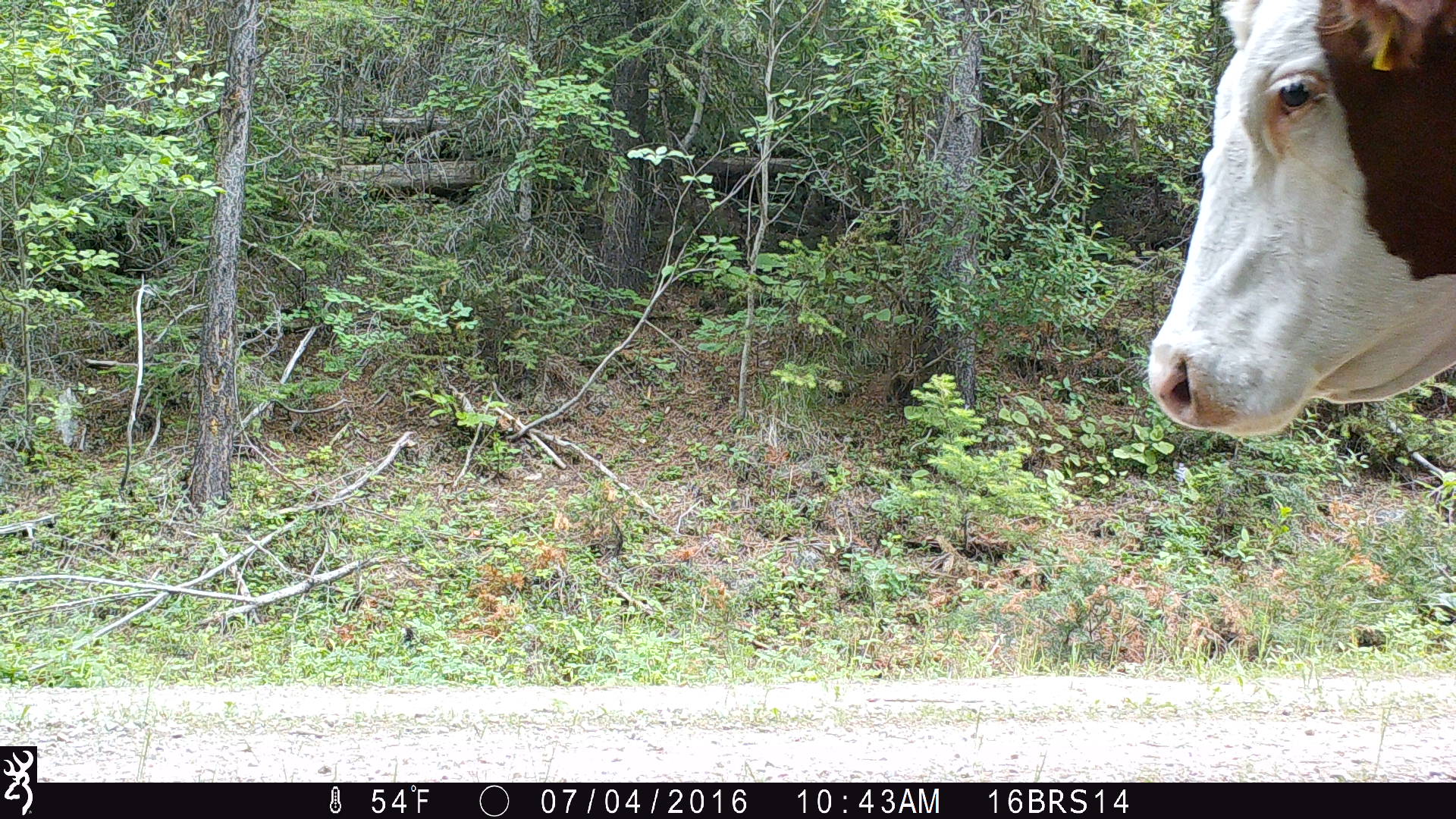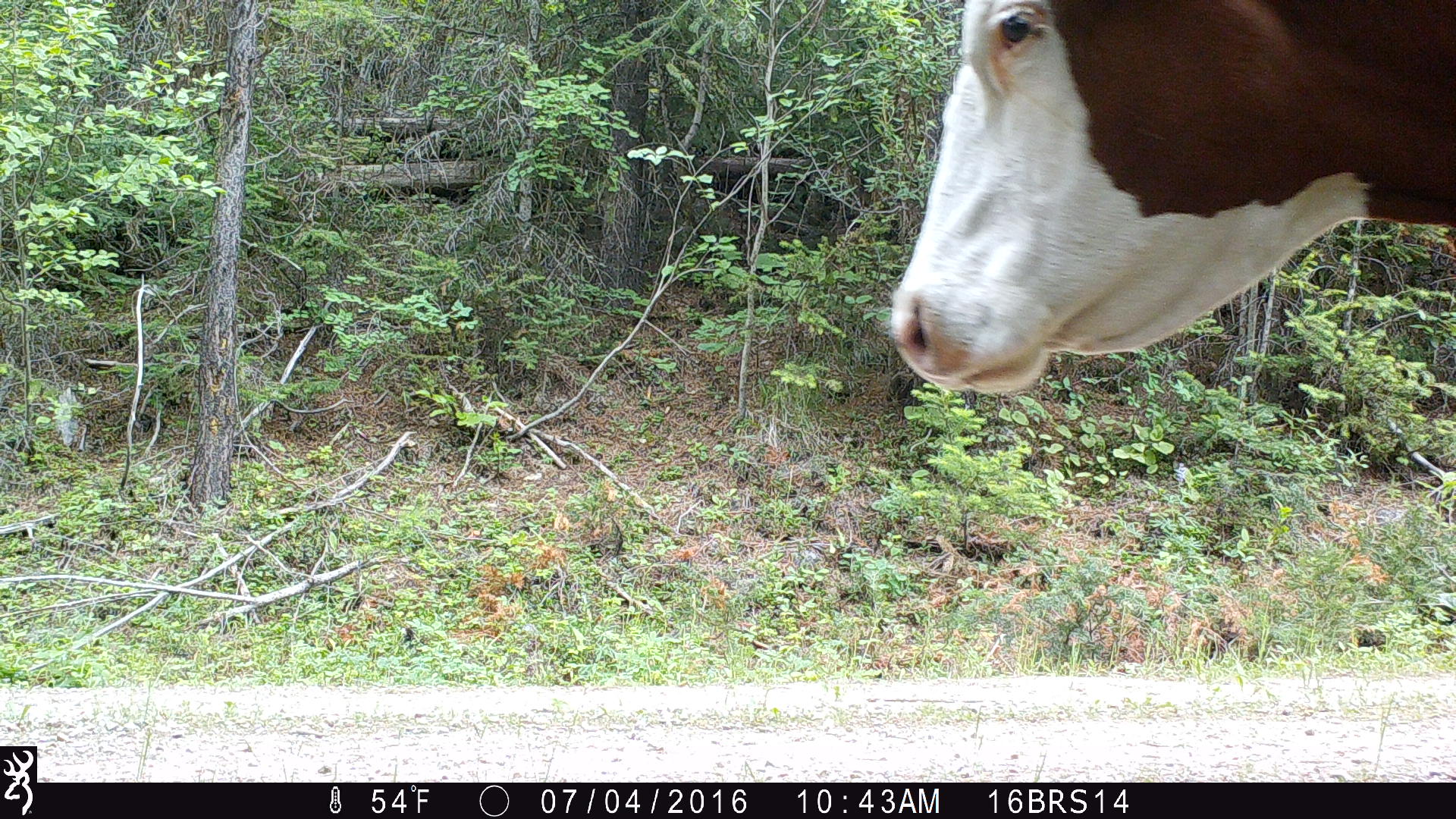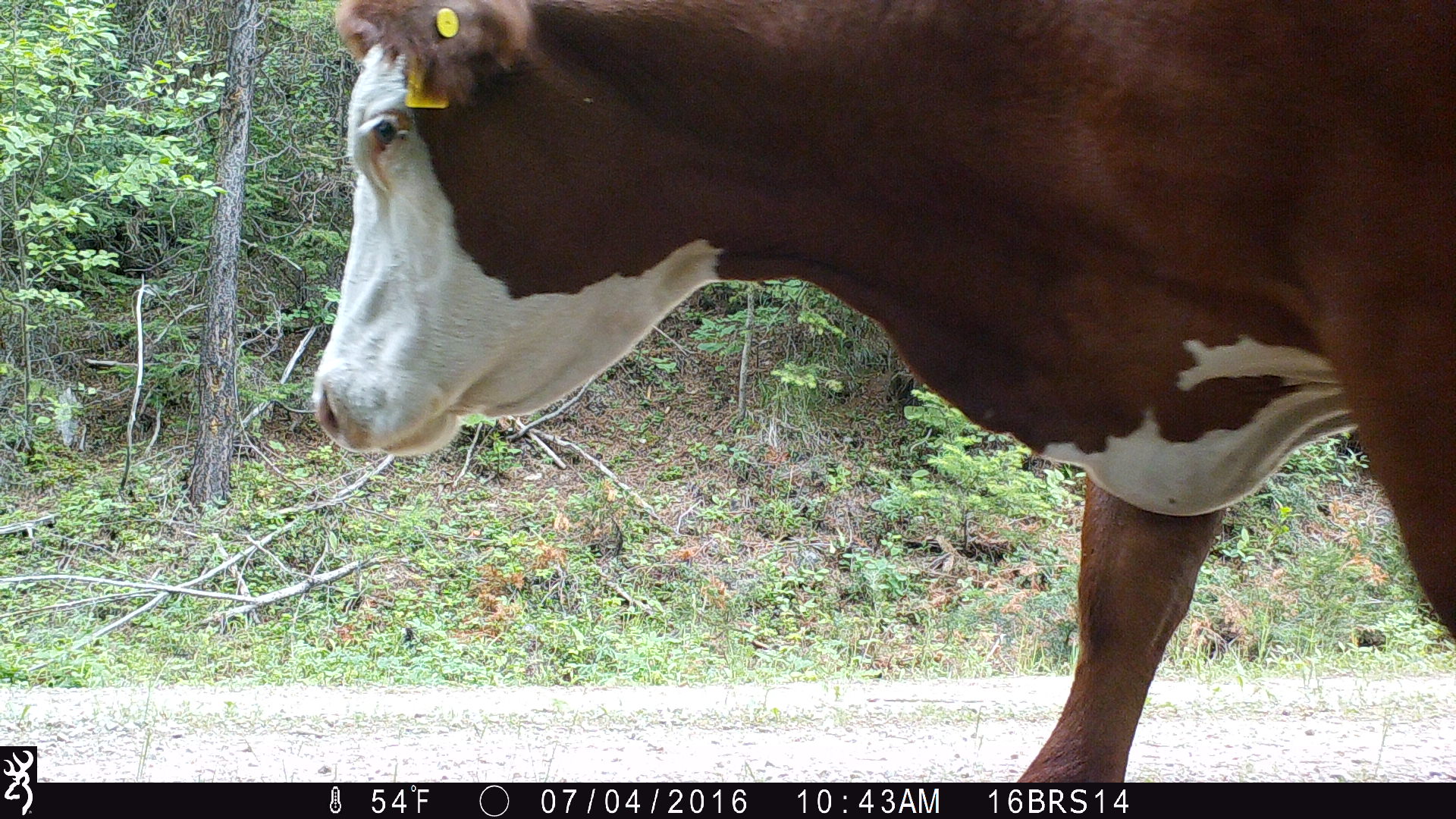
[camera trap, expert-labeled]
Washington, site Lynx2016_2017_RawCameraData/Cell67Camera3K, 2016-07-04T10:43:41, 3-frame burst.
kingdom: Animalia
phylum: Chordata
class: Mammalia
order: Artiodactyla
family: Bovidae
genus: Bos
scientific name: Bos taurus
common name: domestic cattle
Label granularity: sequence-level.